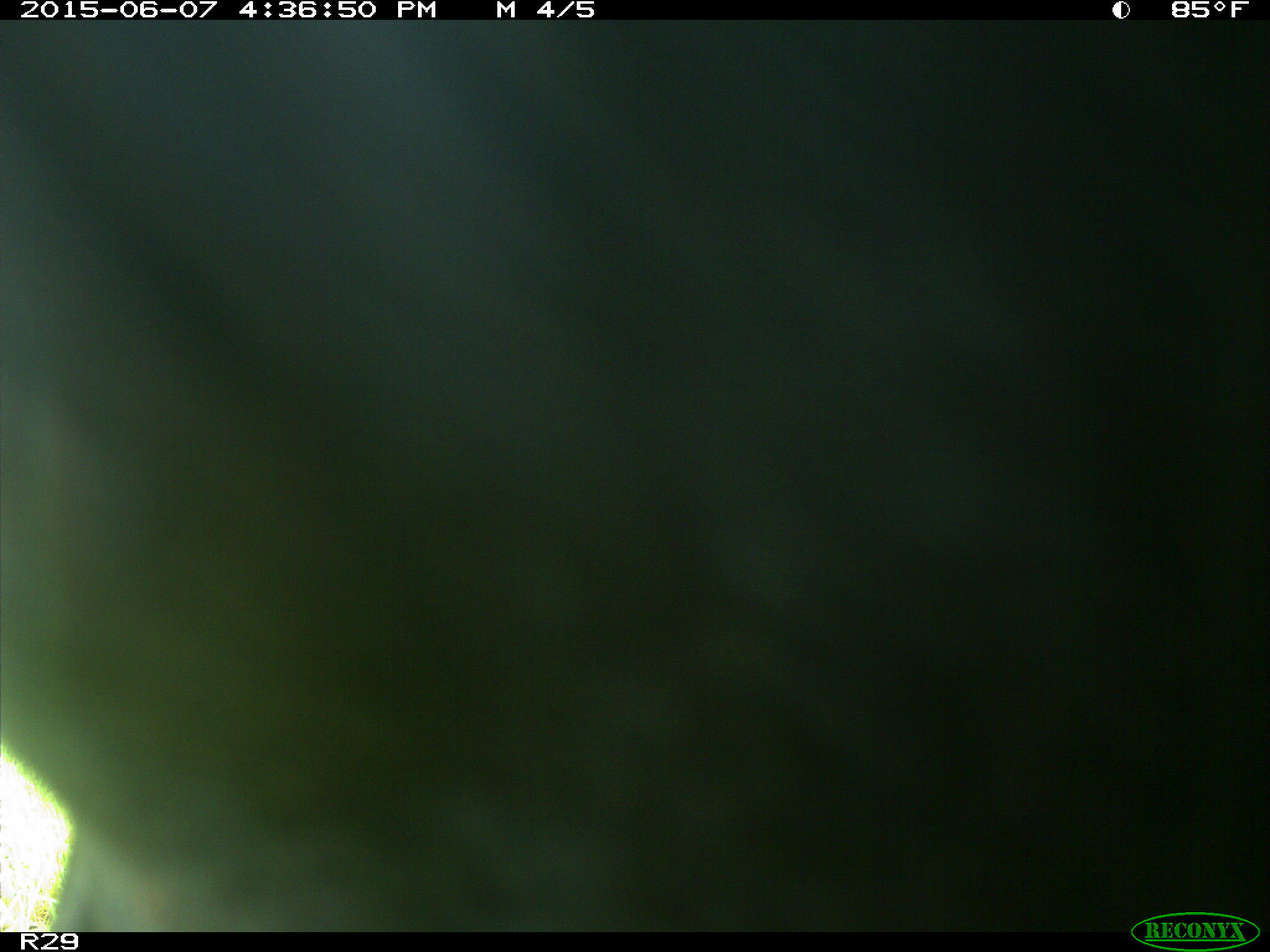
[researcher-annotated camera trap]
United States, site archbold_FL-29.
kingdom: Animalia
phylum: Chordata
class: Mammalia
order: Artiodactyla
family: Bovidae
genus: Bos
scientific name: Bos taurus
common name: domestic cow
Bos taurus (domestic cow).